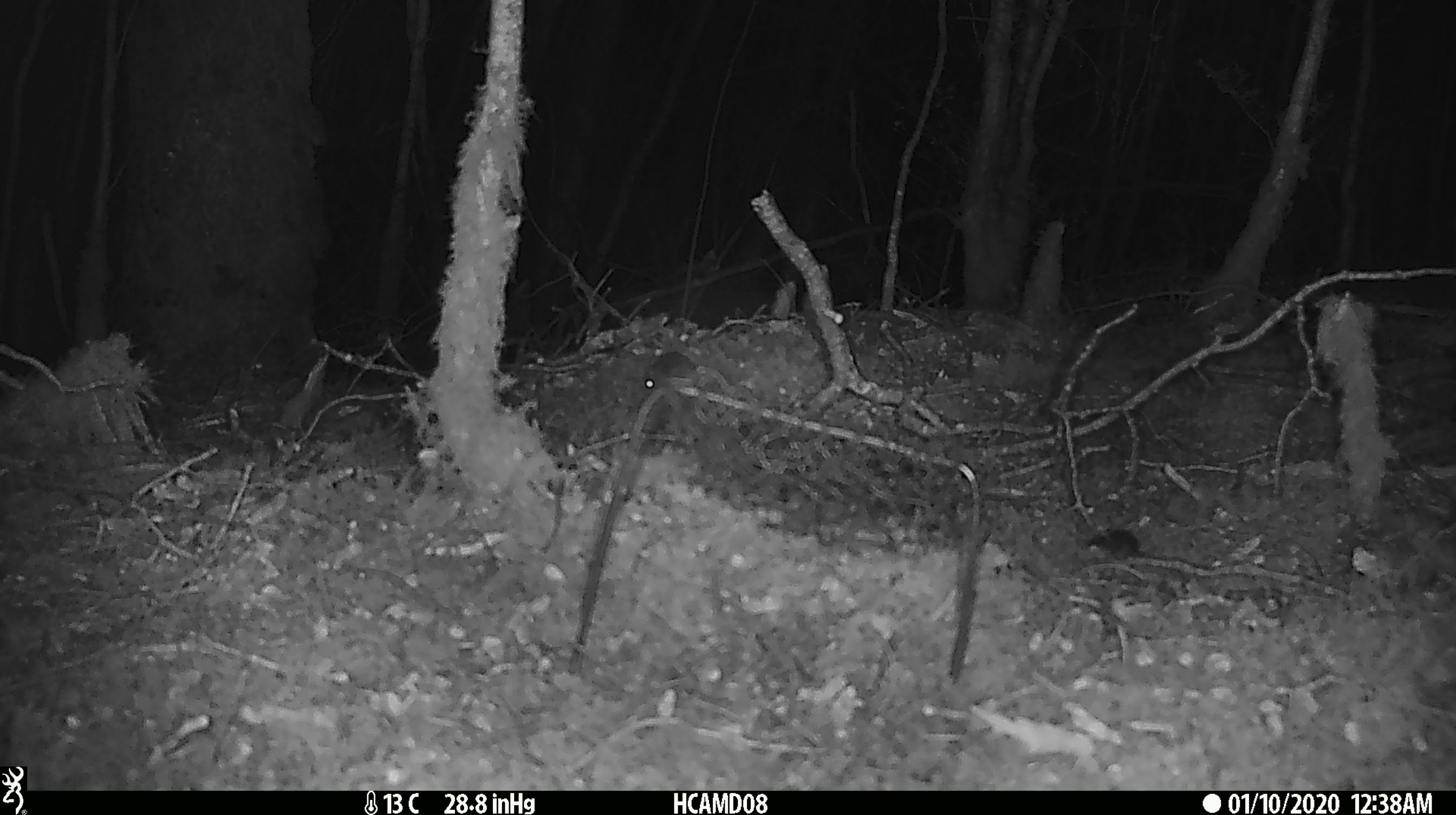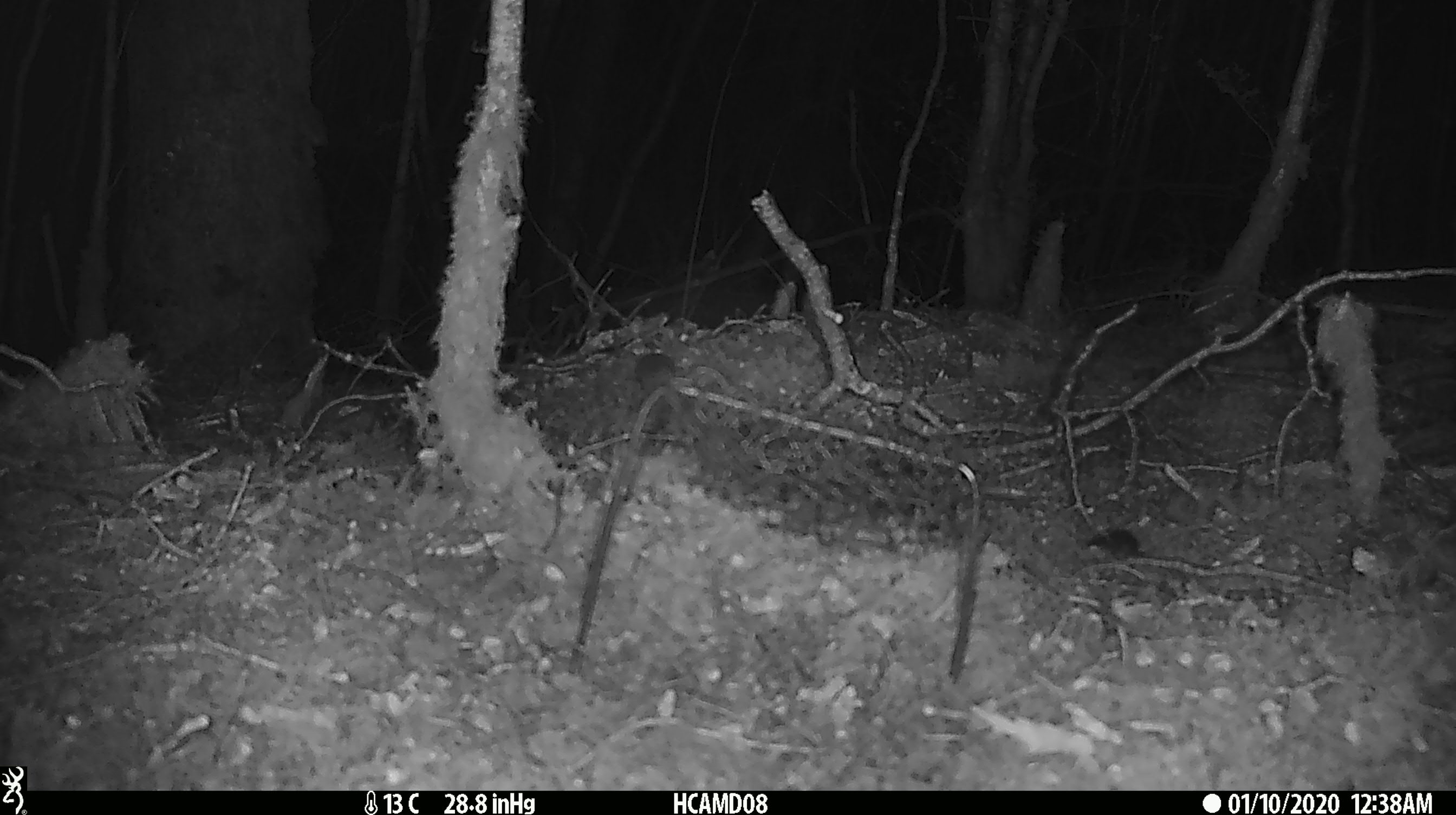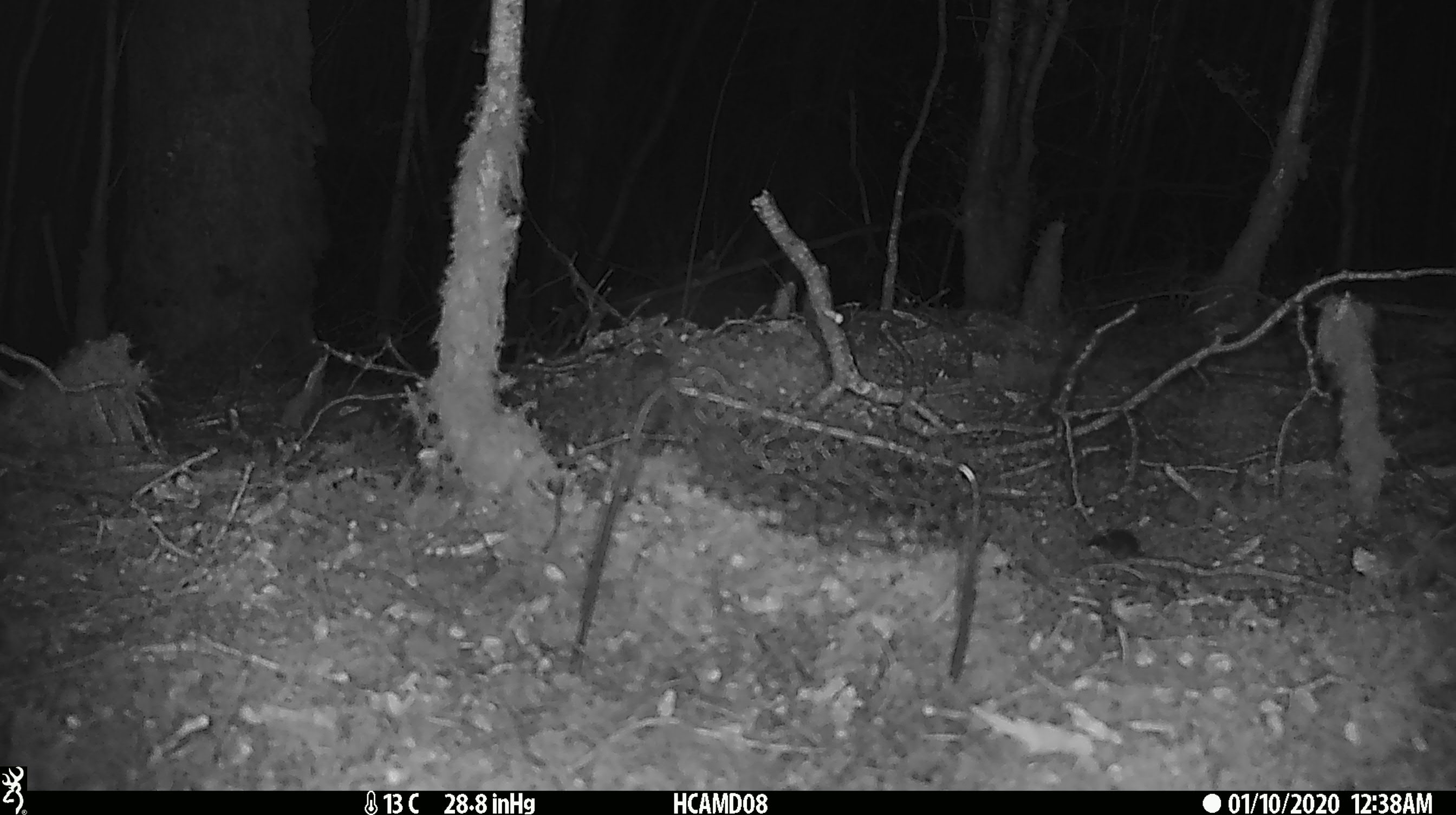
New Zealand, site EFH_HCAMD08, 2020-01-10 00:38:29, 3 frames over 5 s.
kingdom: Animalia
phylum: Chordata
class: Mammalia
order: Rodentia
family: Muridae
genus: Mus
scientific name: Mus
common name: mouse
Mouse (Mus).